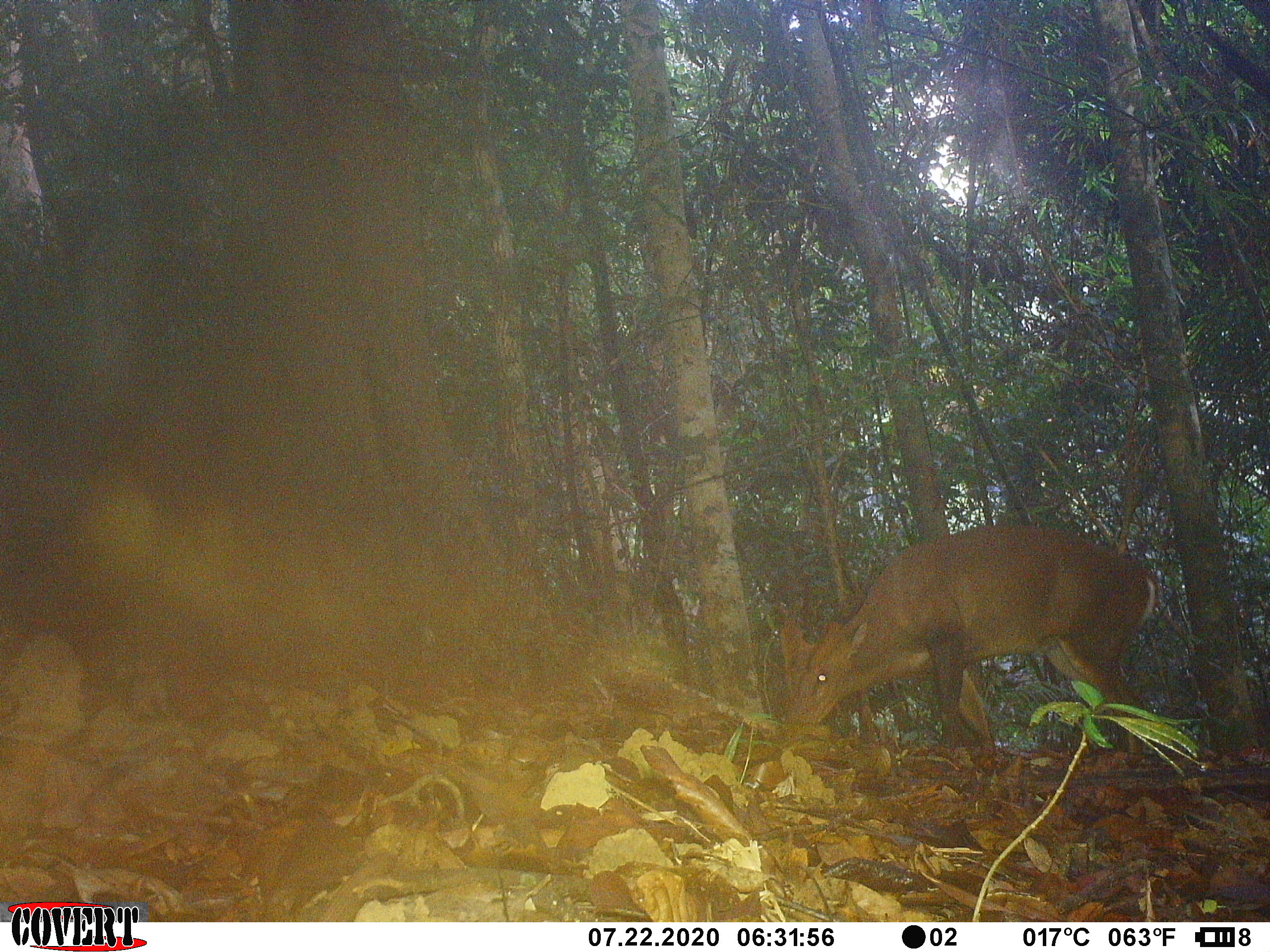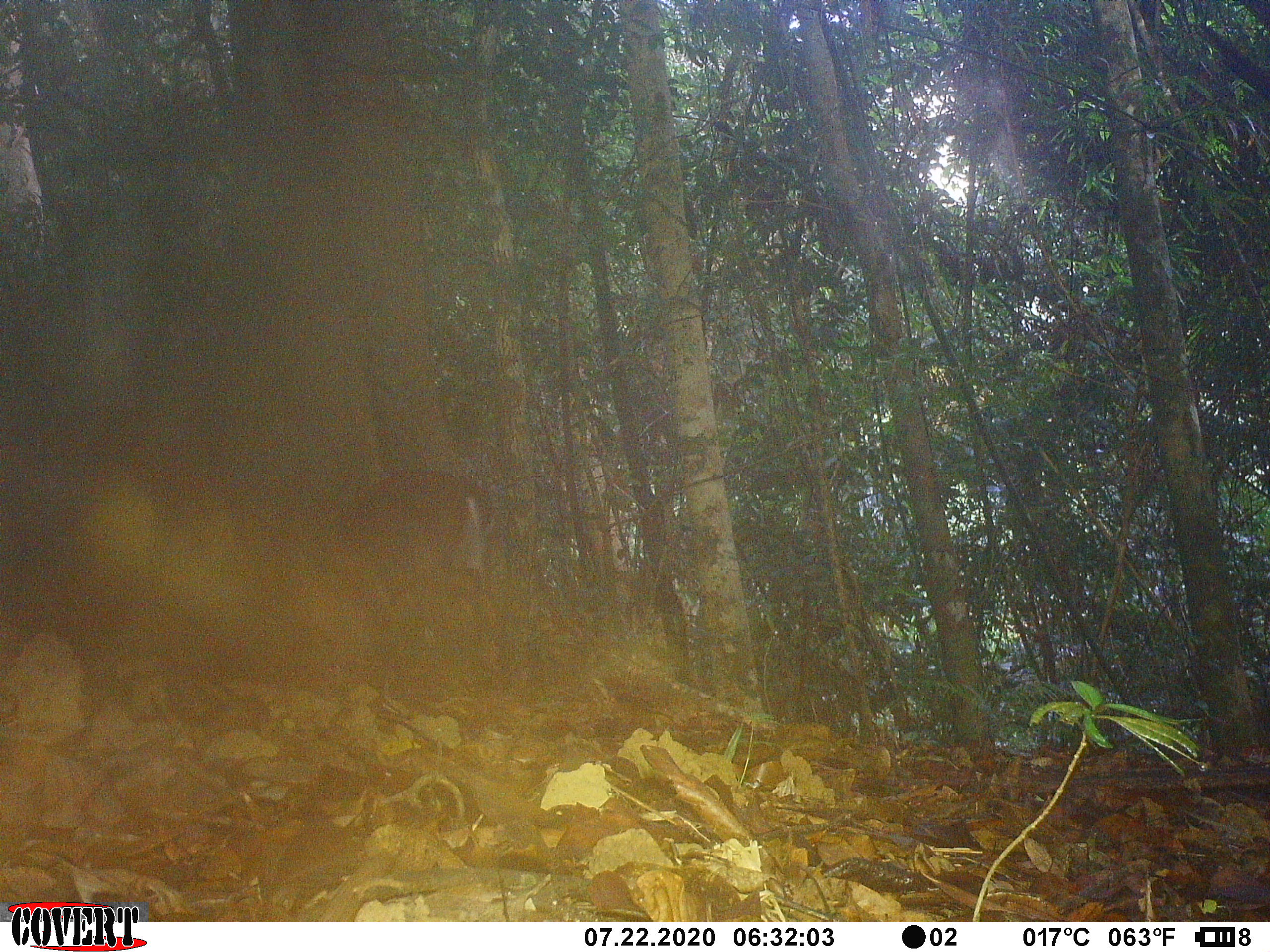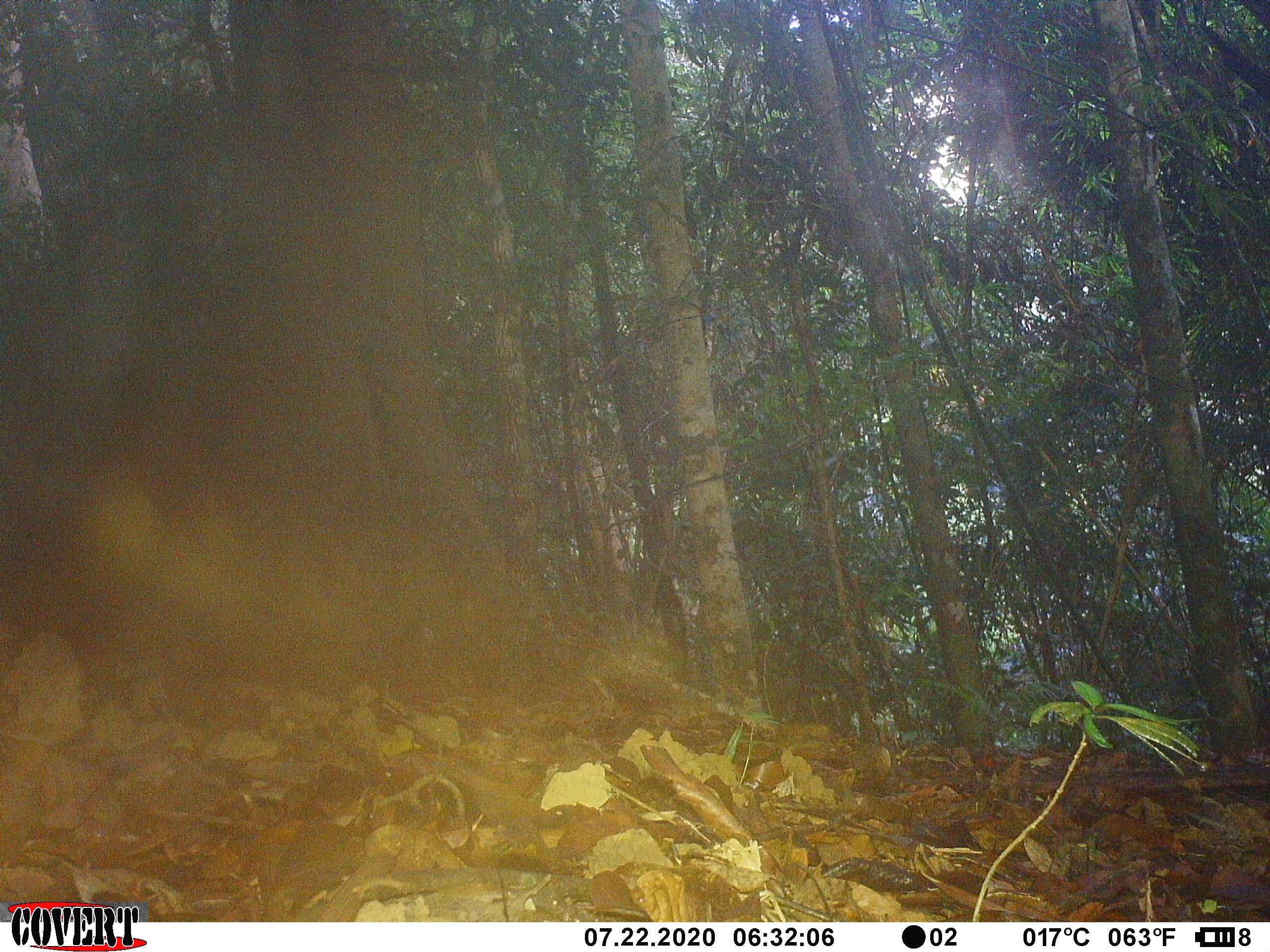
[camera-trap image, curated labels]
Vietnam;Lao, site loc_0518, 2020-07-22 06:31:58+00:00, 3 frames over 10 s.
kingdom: Animalia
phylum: Chordata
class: Mammalia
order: Artiodactyla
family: Cervidae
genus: Muntiacus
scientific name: Muntiacus vuquangensis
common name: large-antlered muntjac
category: large antlered muntjac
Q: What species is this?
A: Large antlered muntjac (large-antlered muntjac) (Muntiacus vuquangensis).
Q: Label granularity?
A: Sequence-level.